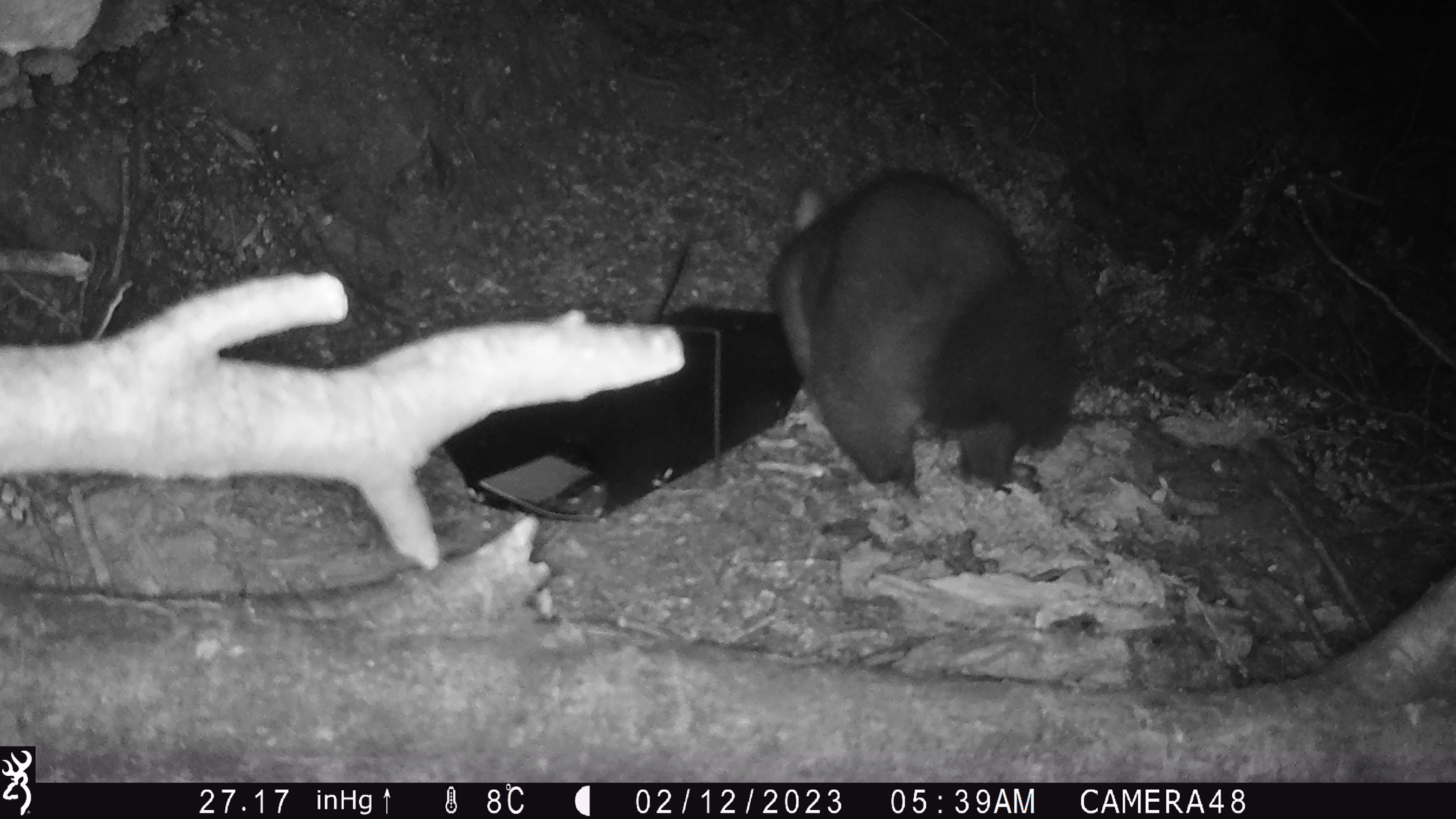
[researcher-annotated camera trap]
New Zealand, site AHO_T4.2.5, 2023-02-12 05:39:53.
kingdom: Animalia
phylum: Chordata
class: Mammalia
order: Carnivora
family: Mustelidae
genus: Mustela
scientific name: Mustela erminea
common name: stoat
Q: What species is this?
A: Stoat (Mustela erminea).